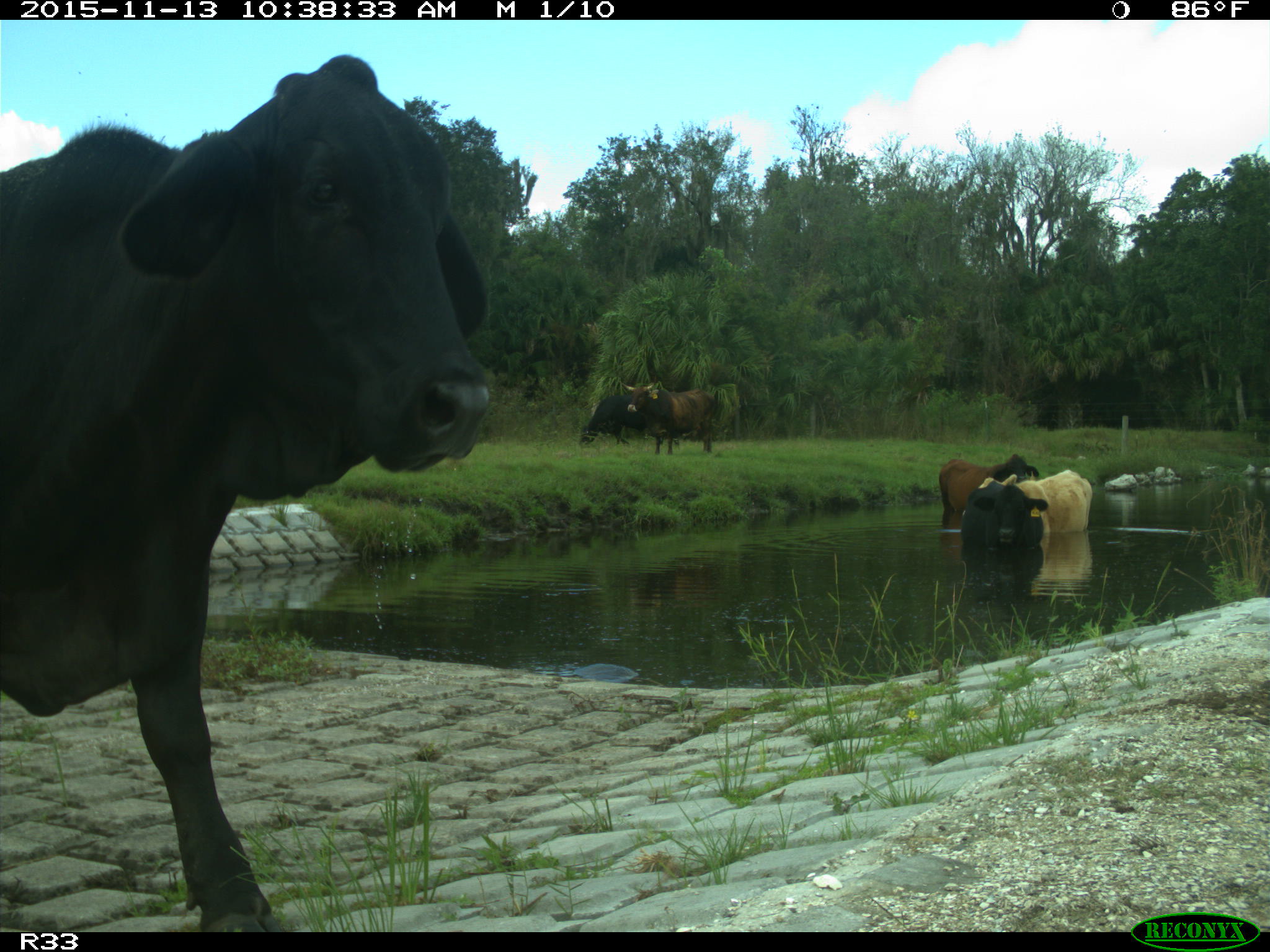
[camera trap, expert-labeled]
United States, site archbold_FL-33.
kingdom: Animalia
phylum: Chordata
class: Mammalia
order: Artiodactyla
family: Bovidae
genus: Bos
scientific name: Bos taurus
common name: domestic cow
Bos taurus (domestic cow).